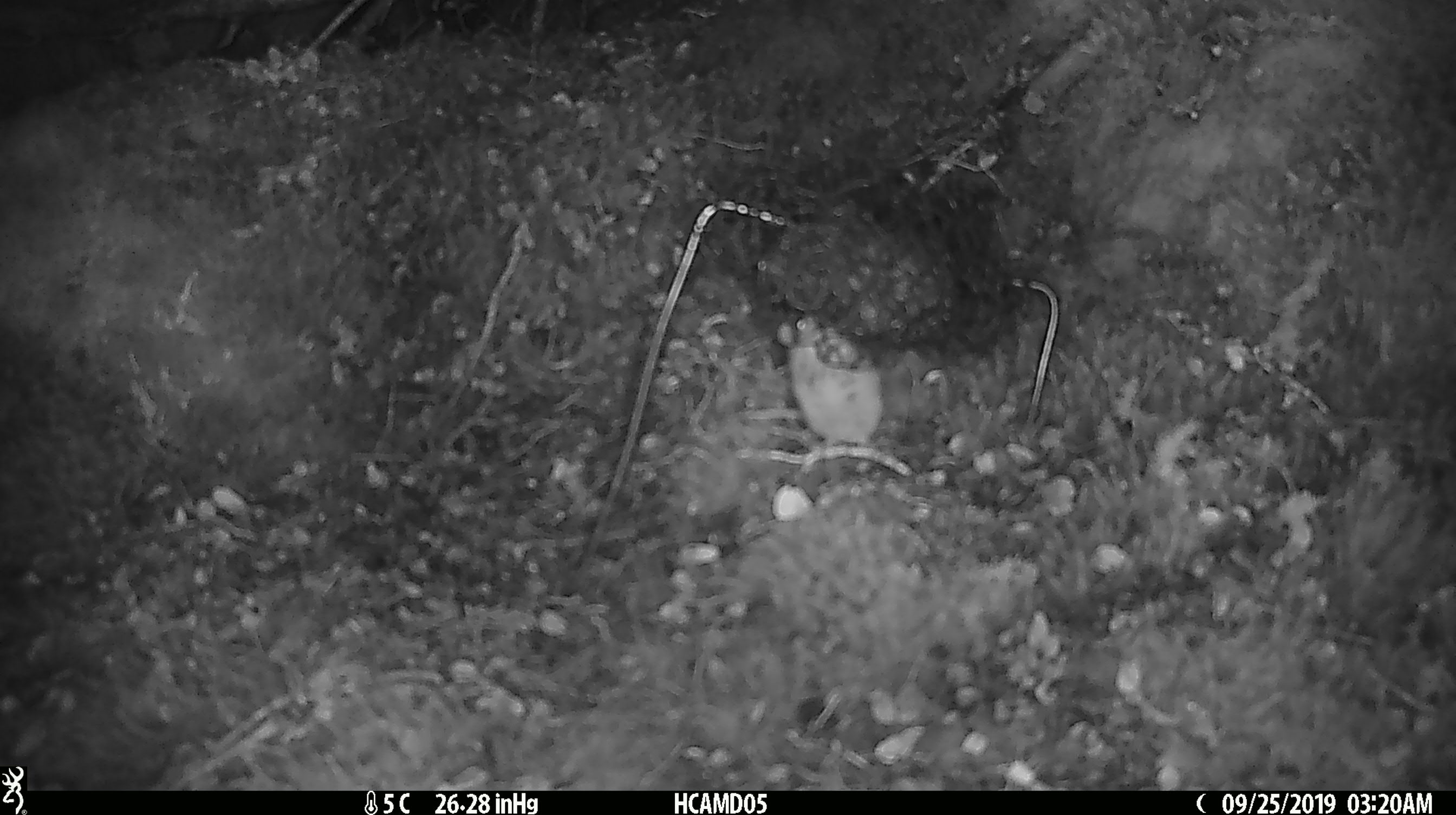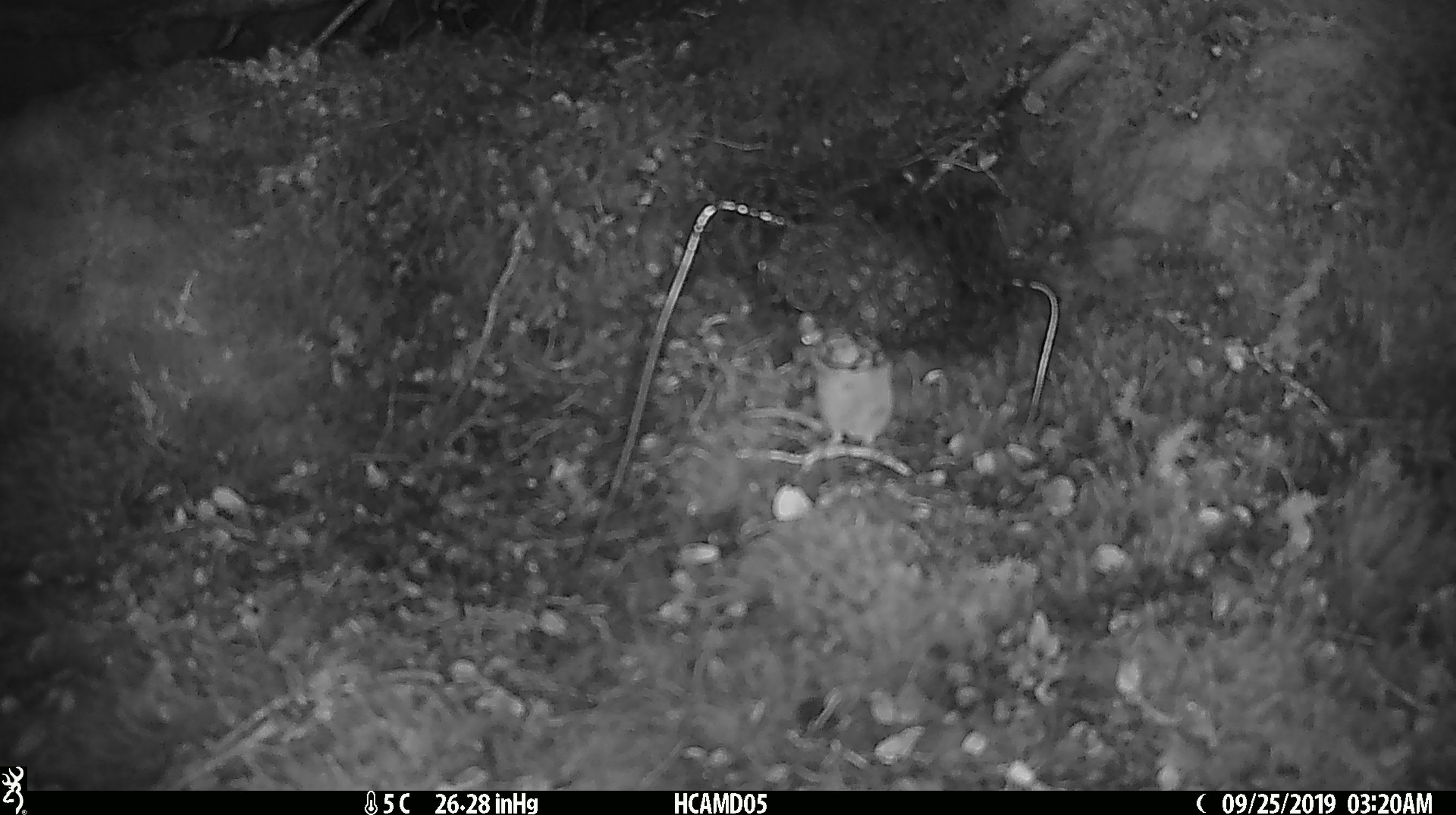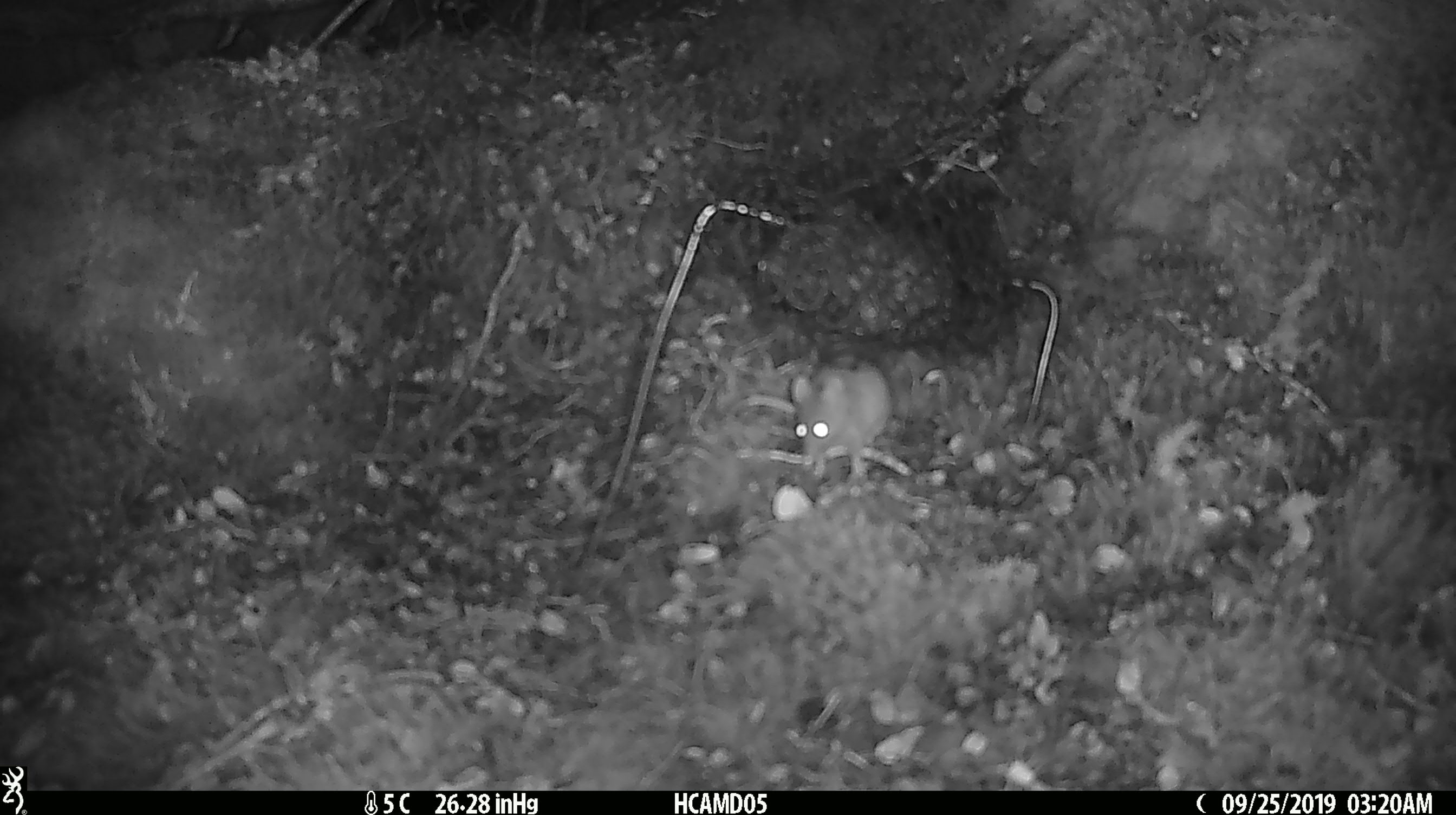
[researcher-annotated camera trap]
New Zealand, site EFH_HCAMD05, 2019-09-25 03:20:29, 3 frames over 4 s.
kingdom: Animalia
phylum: Chordata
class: Mammalia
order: Rodentia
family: Muridae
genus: Mus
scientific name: Mus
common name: mouse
Mouse (Mus).